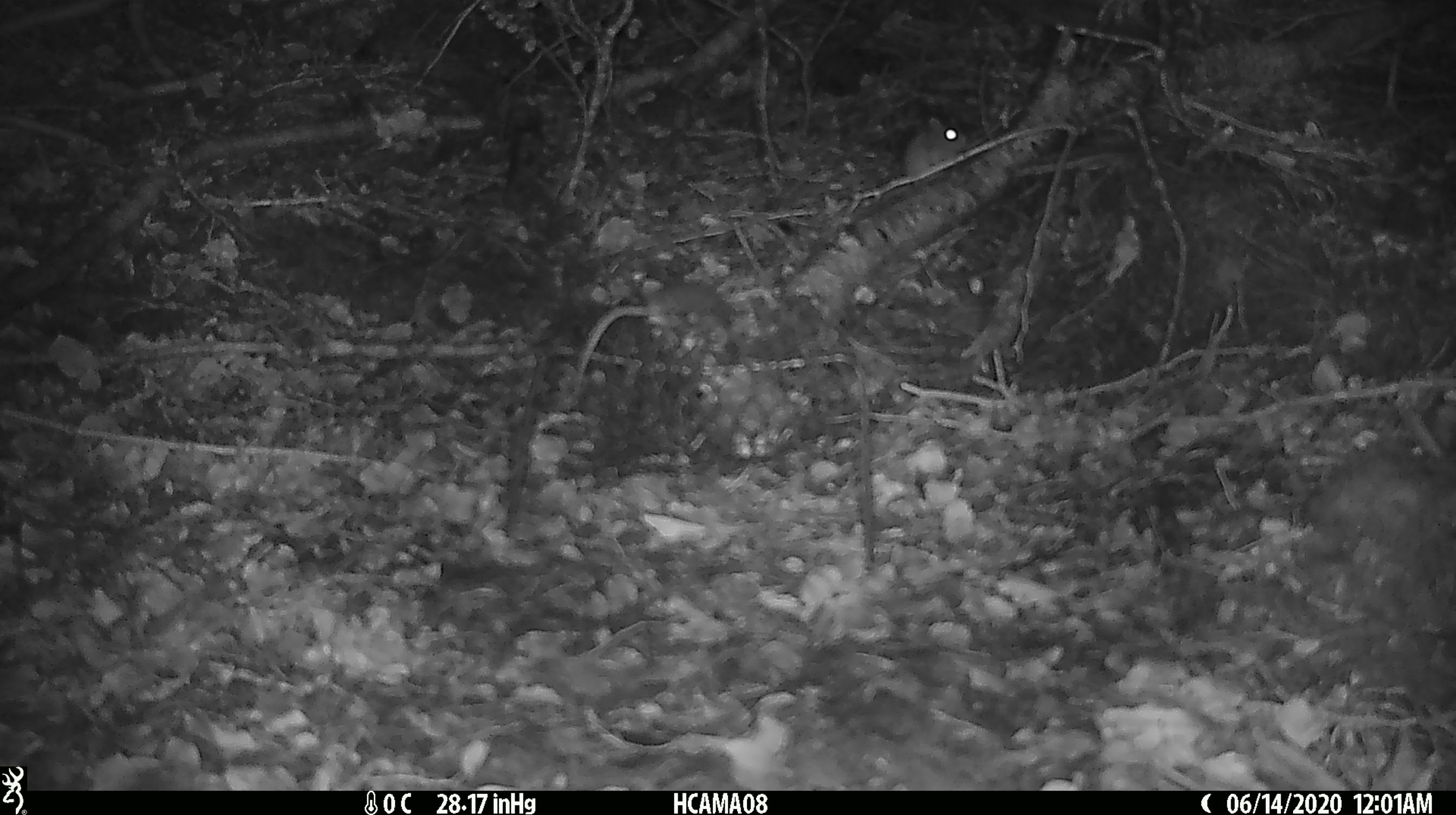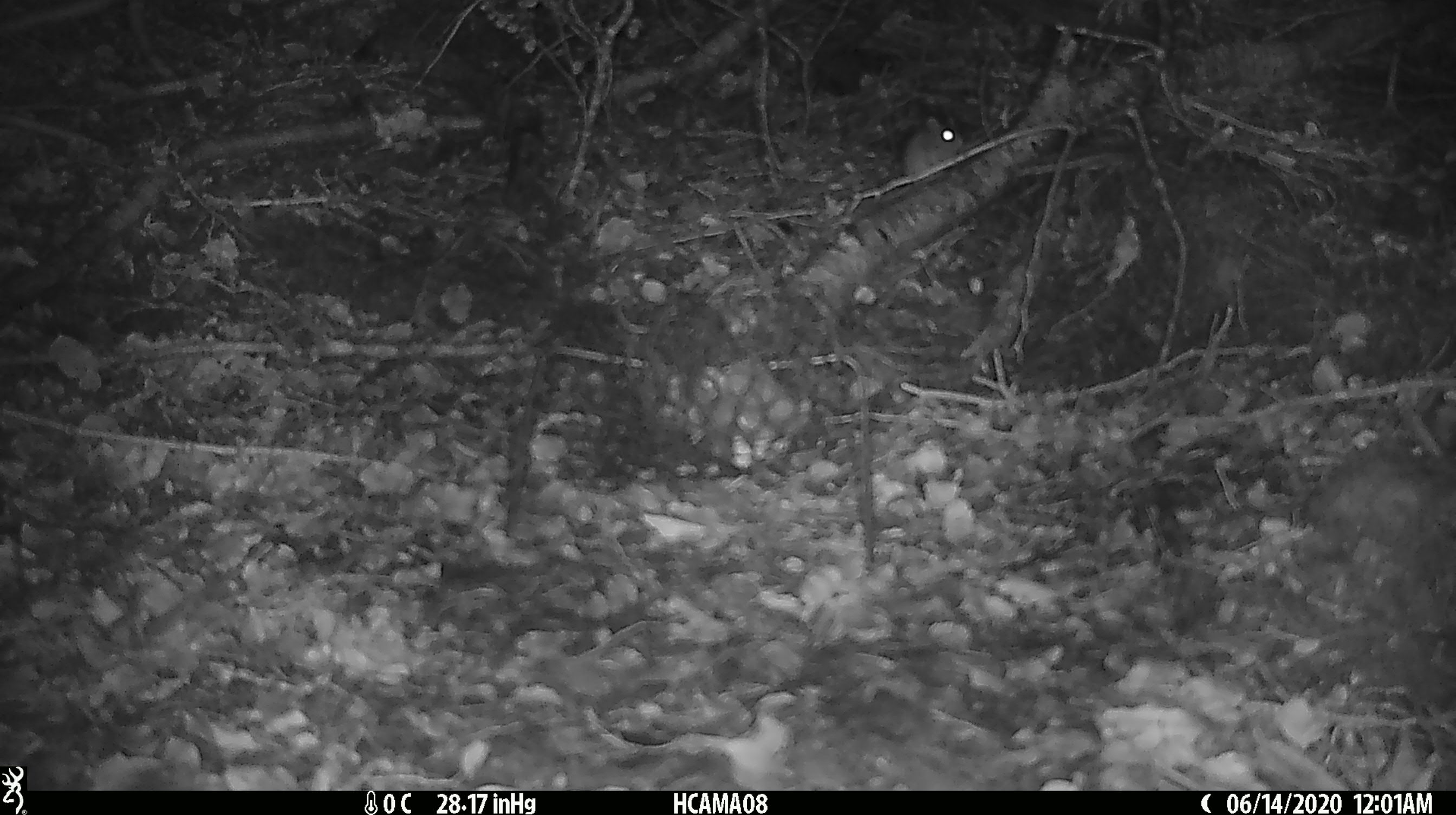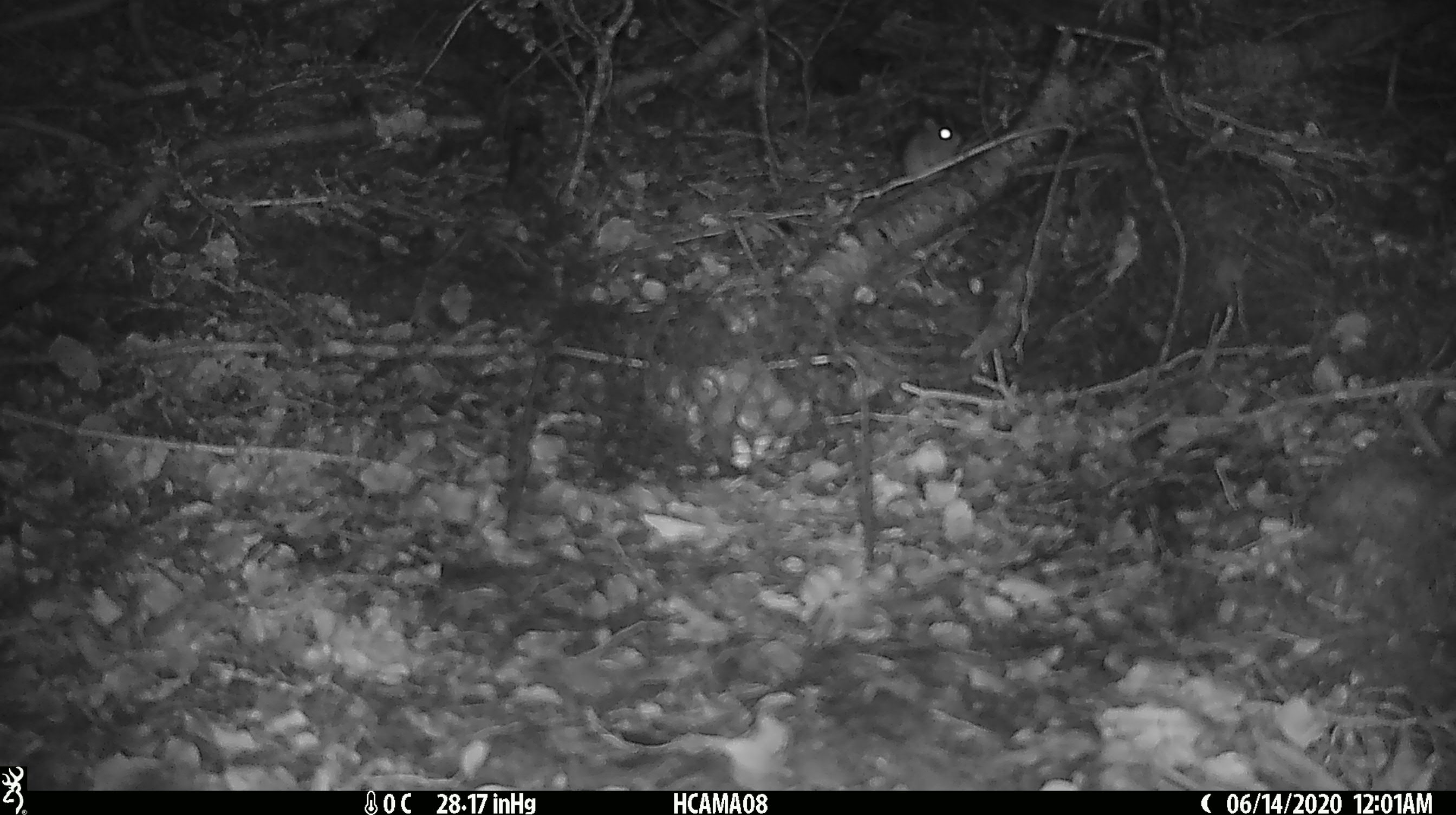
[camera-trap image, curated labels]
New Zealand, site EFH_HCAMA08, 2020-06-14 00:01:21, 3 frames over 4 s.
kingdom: Animalia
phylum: Chordata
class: Mammalia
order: Rodentia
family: Muridae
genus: Mus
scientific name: Mus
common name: mouse